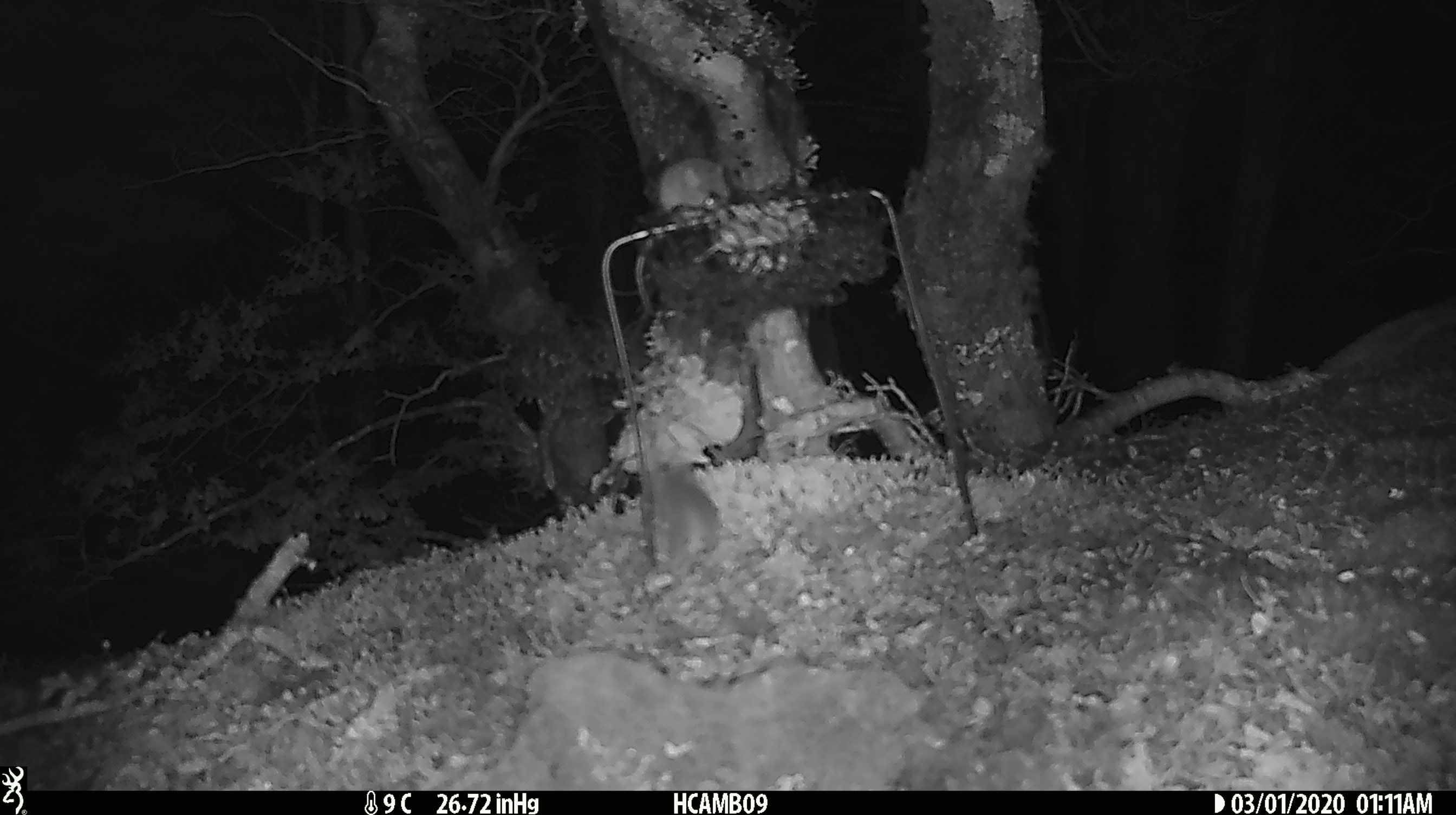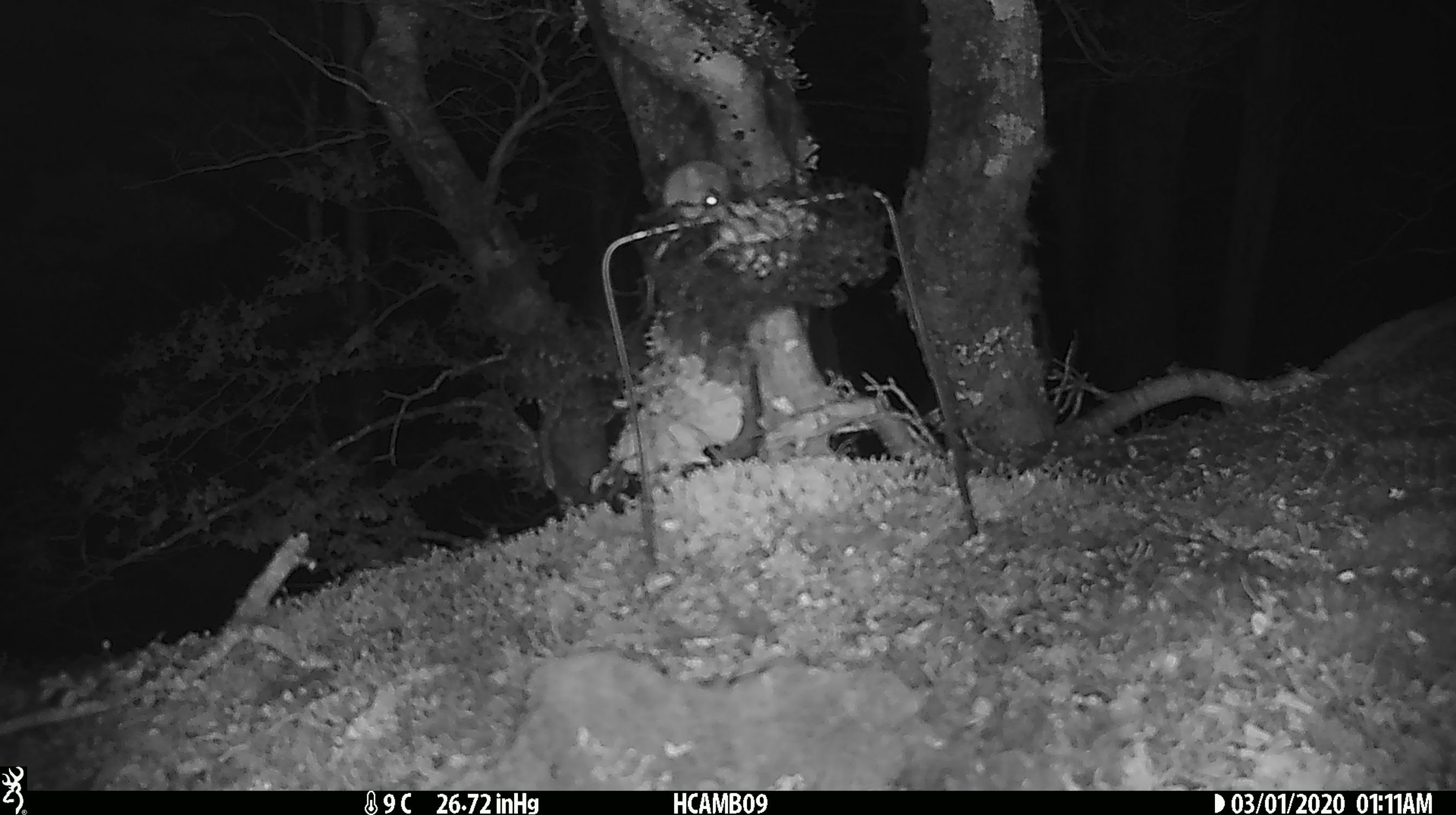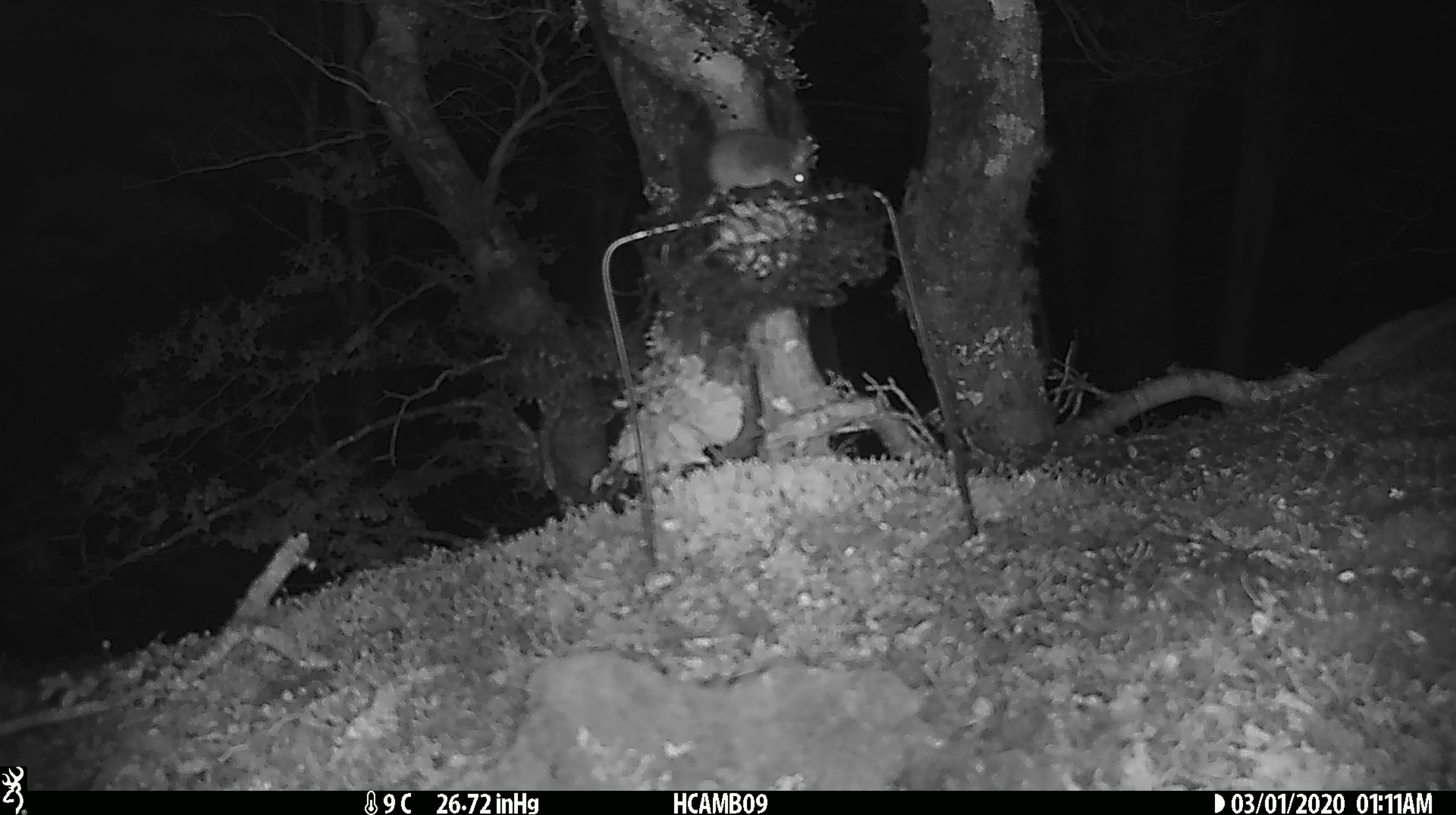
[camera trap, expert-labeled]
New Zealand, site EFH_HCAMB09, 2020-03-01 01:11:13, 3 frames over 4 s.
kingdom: Animalia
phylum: Chordata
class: Mammalia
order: Rodentia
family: Muridae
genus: Mus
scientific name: Mus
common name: mouse